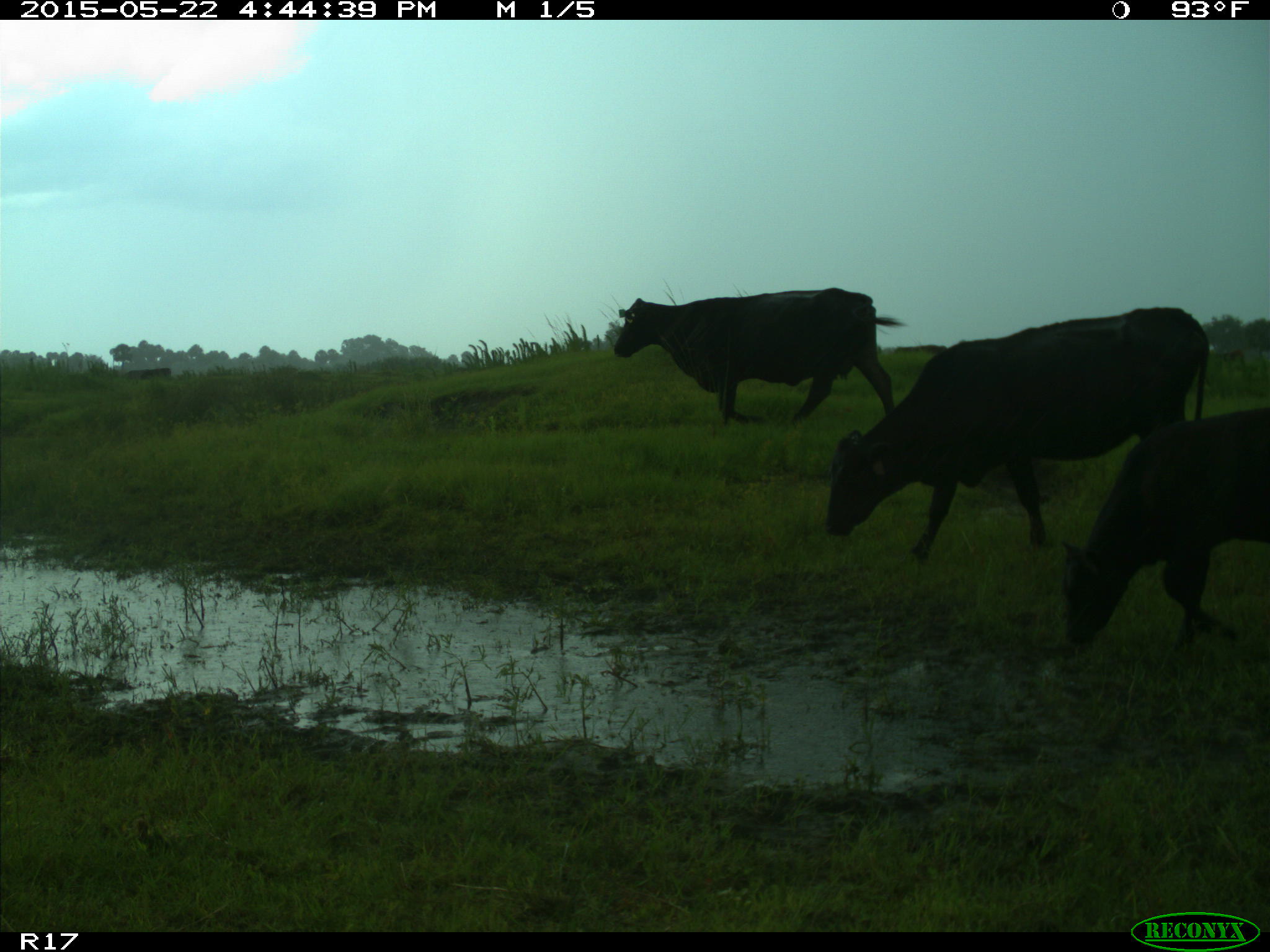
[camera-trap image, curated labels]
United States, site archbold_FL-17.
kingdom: Animalia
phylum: Chordata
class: Mammalia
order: Artiodactyla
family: Bovidae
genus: Bos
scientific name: Bos taurus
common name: domestic cow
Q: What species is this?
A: Bos taurus (domestic cow).